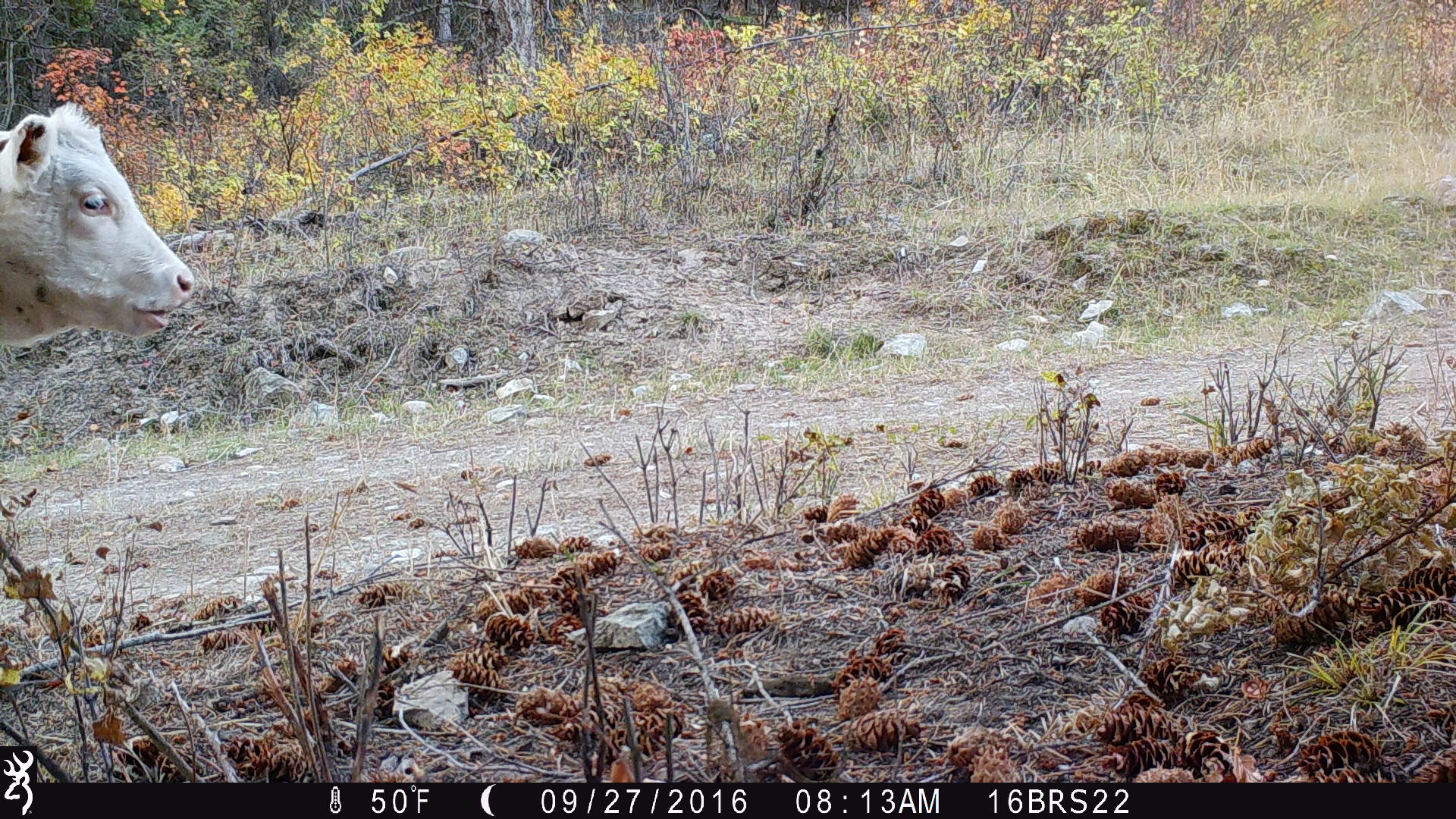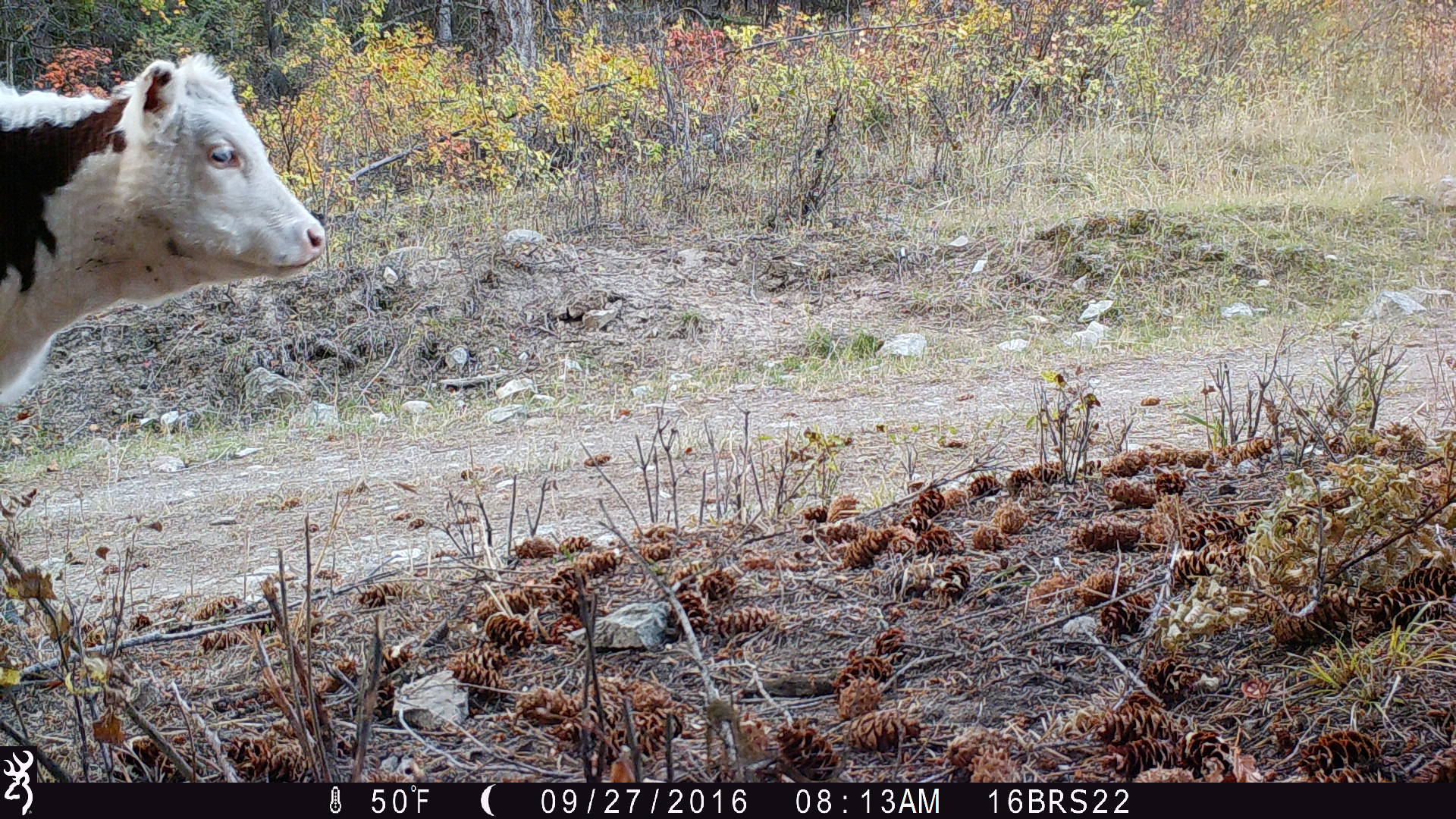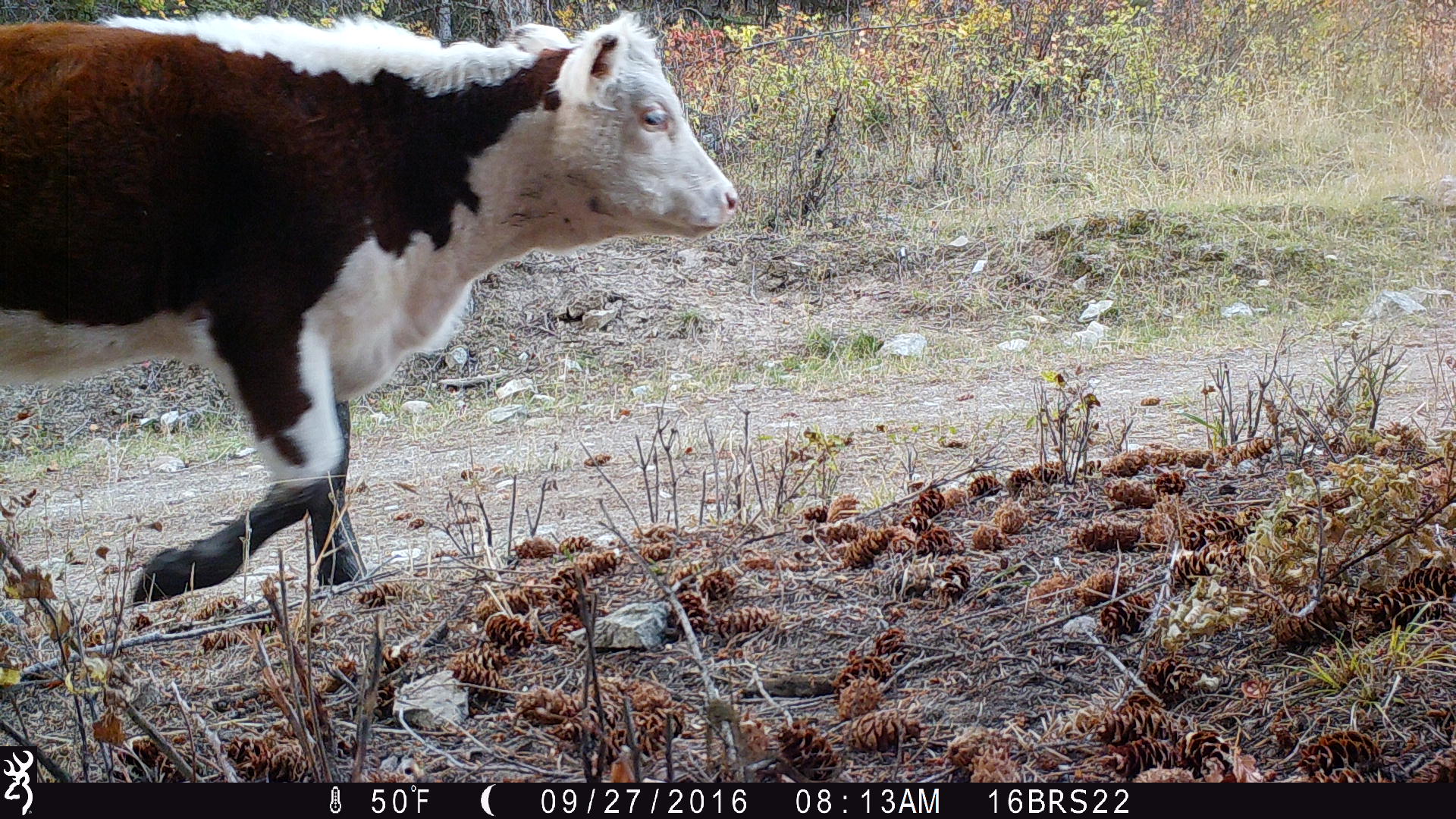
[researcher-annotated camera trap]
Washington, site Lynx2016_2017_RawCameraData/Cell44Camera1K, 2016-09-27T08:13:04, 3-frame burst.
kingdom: Animalia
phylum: Chordata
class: Mammalia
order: Artiodactyla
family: Bovidae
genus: Bos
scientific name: Bos taurus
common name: domestic cattle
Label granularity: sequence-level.